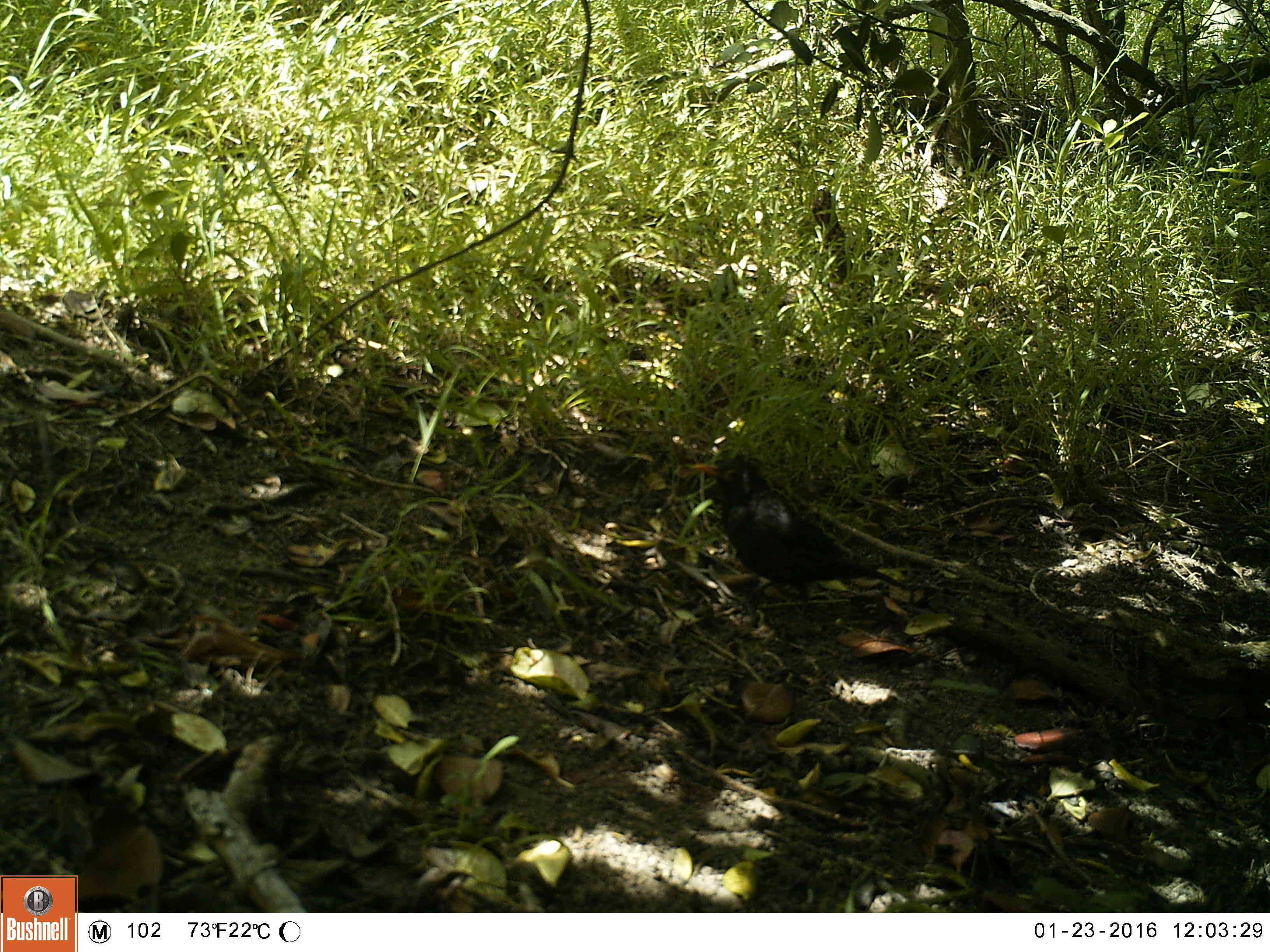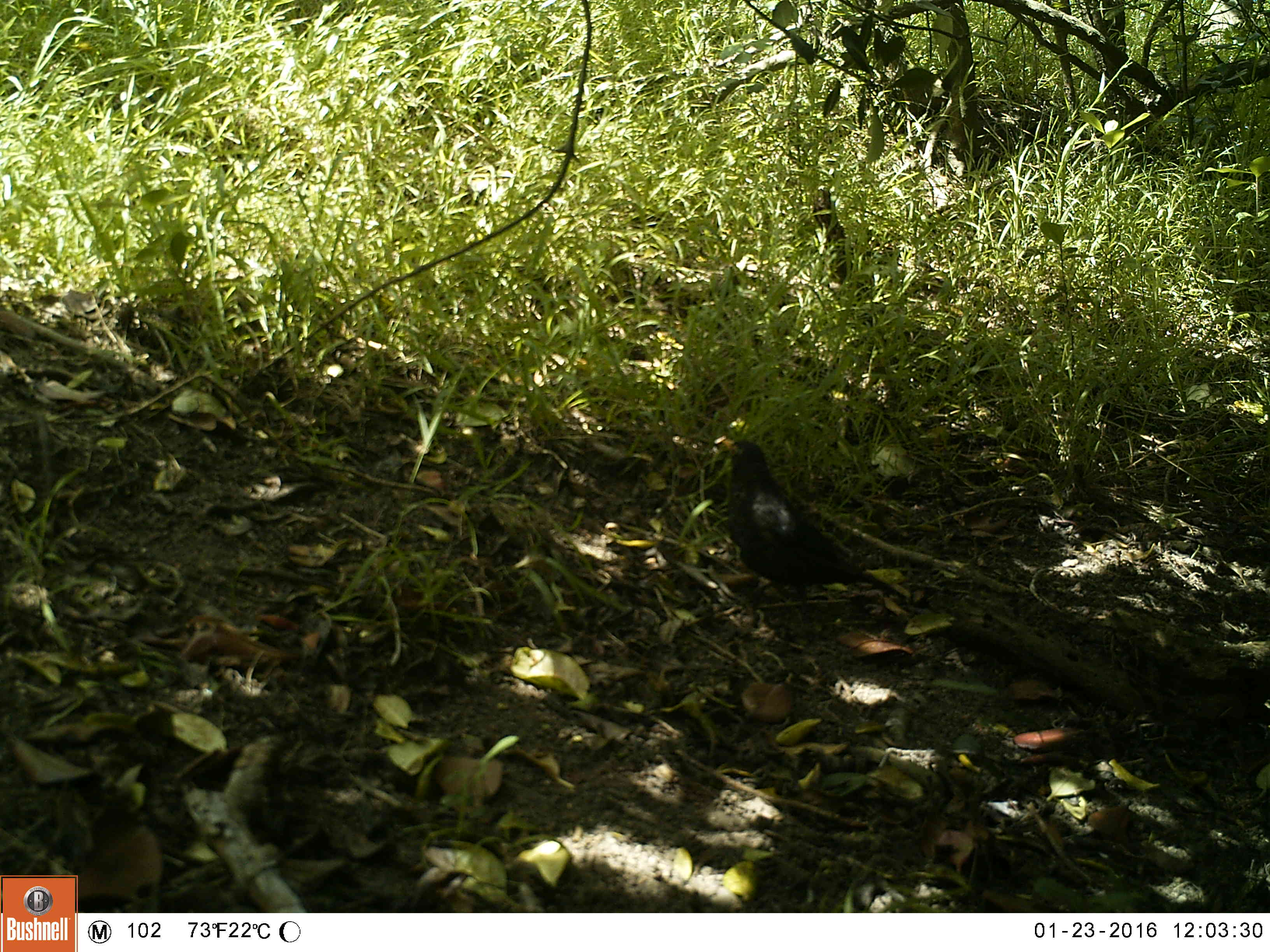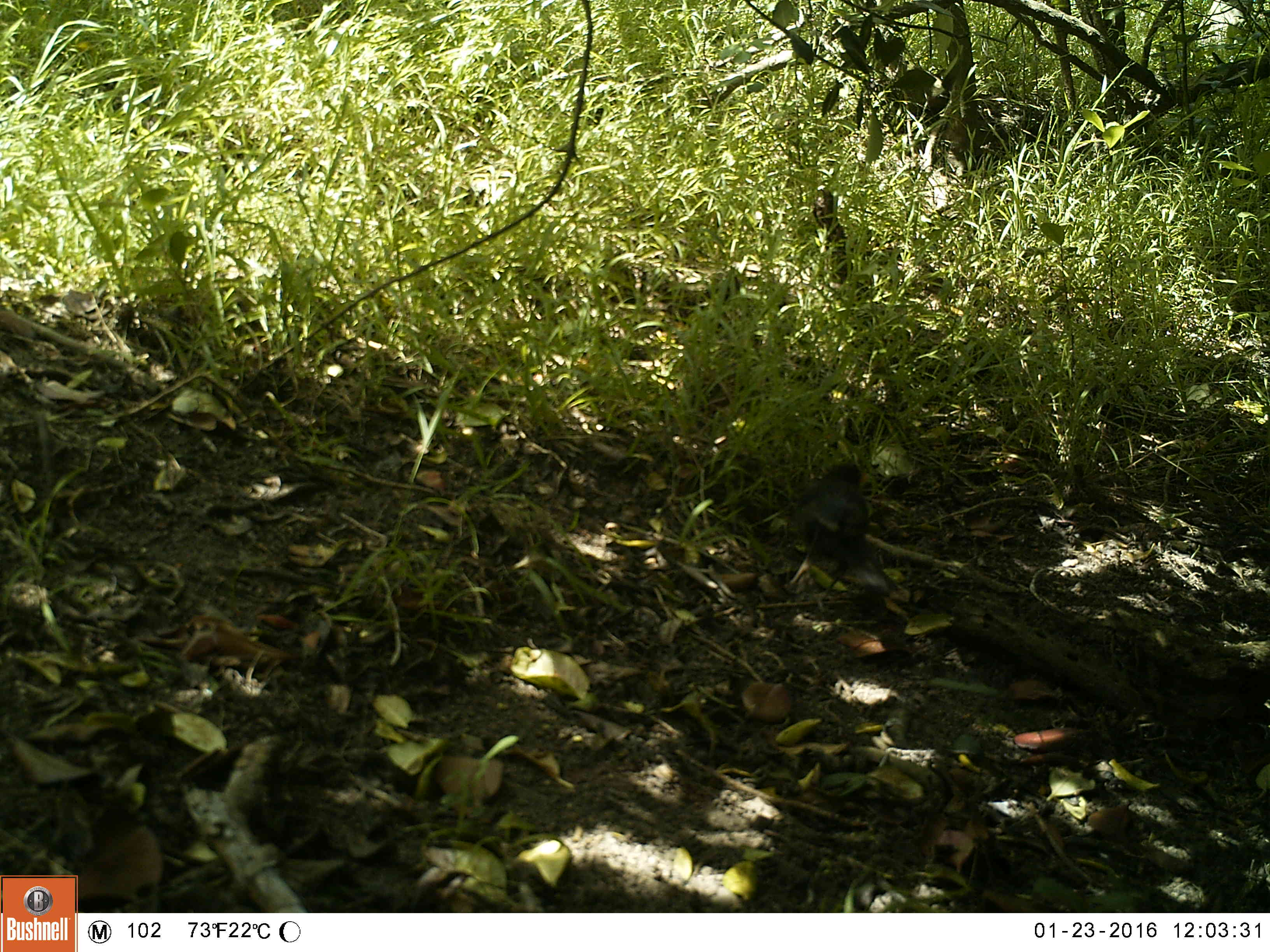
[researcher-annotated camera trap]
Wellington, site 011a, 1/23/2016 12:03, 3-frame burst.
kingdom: Animalia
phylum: Chordata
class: Aves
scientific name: Aves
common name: bird